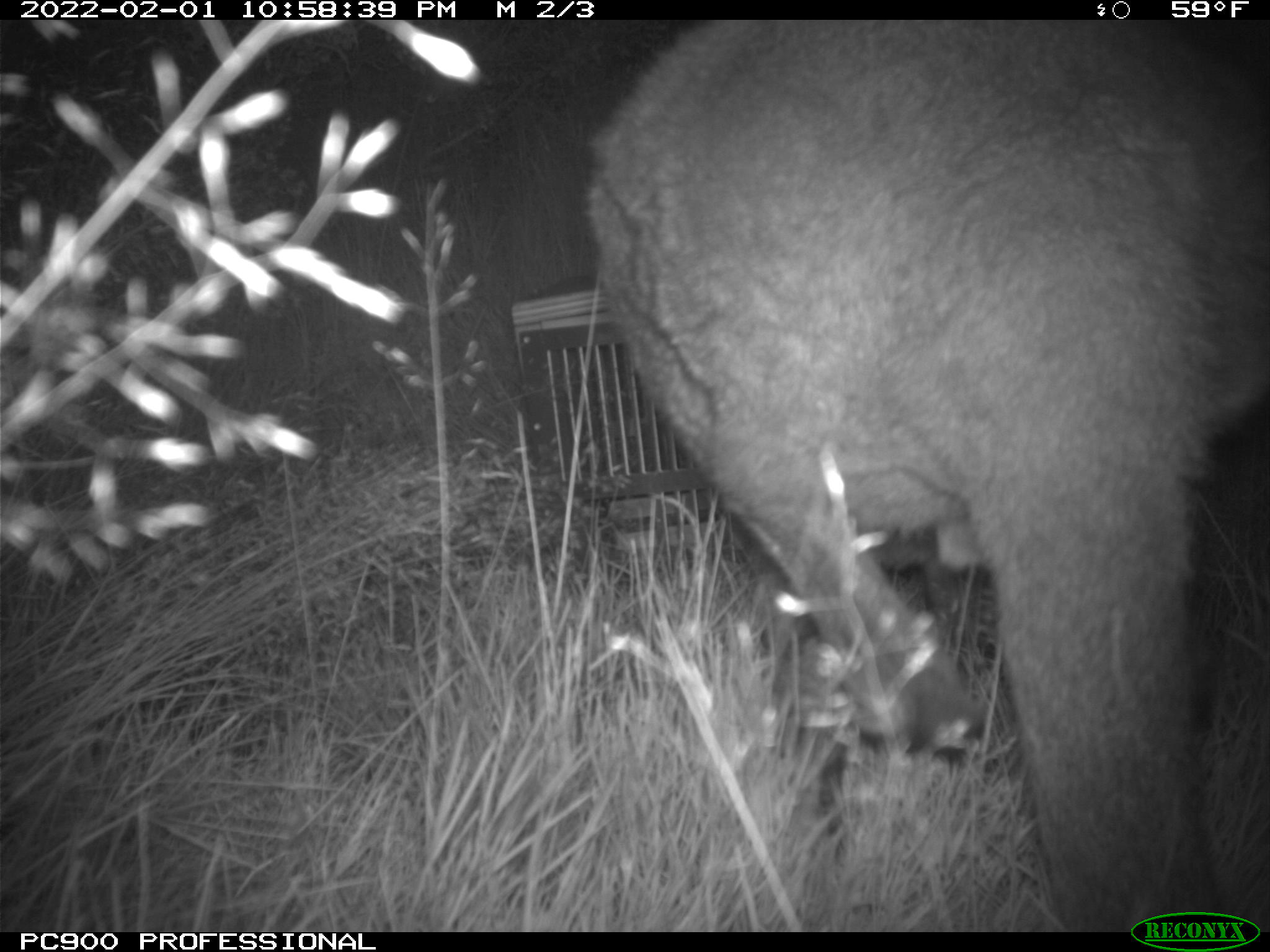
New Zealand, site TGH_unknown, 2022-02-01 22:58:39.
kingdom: Animalia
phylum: Chordata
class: Mammalia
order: Diprotodontia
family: Macropodidae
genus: Notamacropus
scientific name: Notamacropus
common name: wallaby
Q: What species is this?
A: Wallaby (Notamacropus).